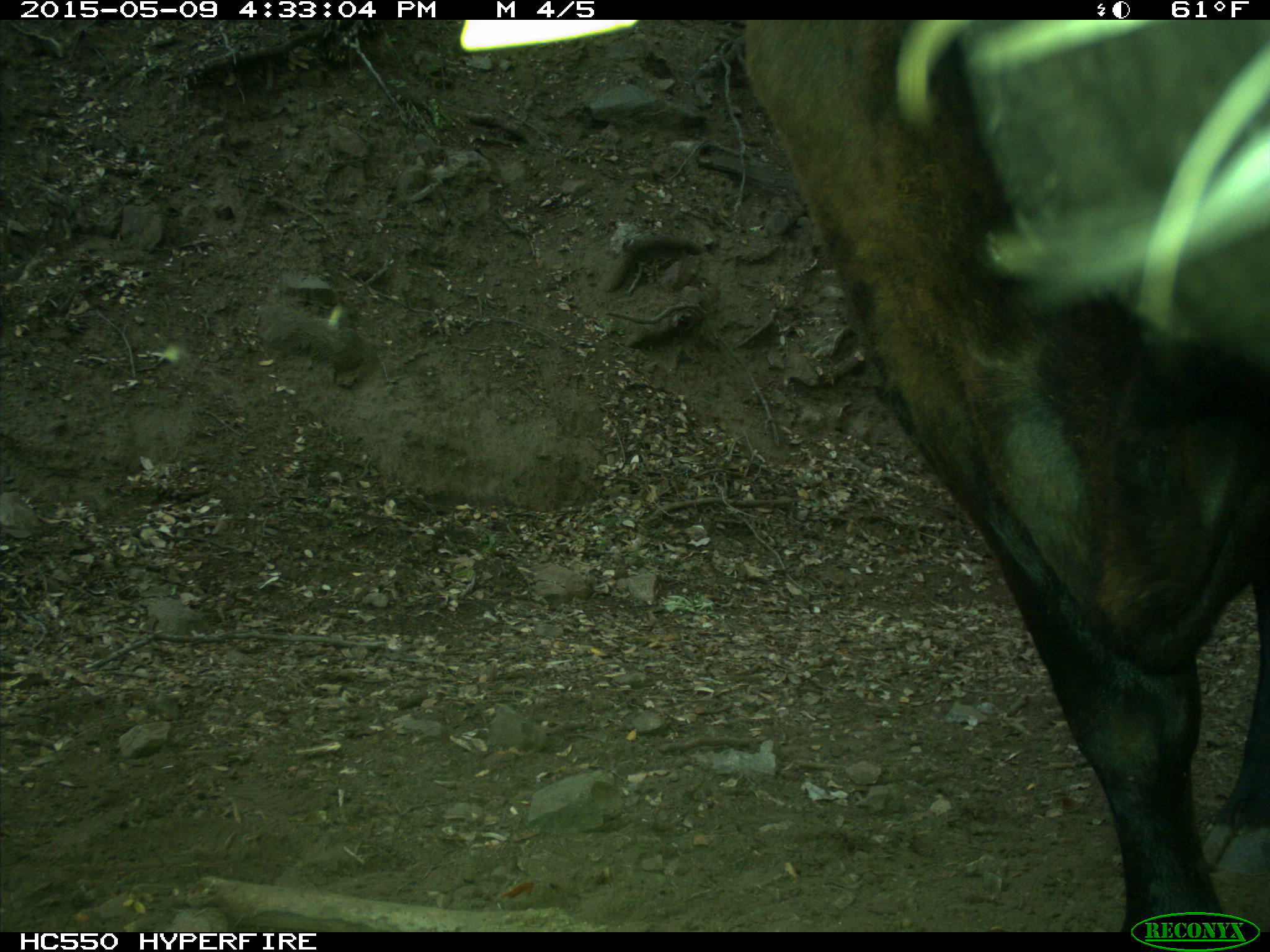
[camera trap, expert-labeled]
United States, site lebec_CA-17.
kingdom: Animalia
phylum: Chordata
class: Mammalia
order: Artiodactyla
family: Bovidae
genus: Bos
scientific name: Bos taurus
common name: domestic cow